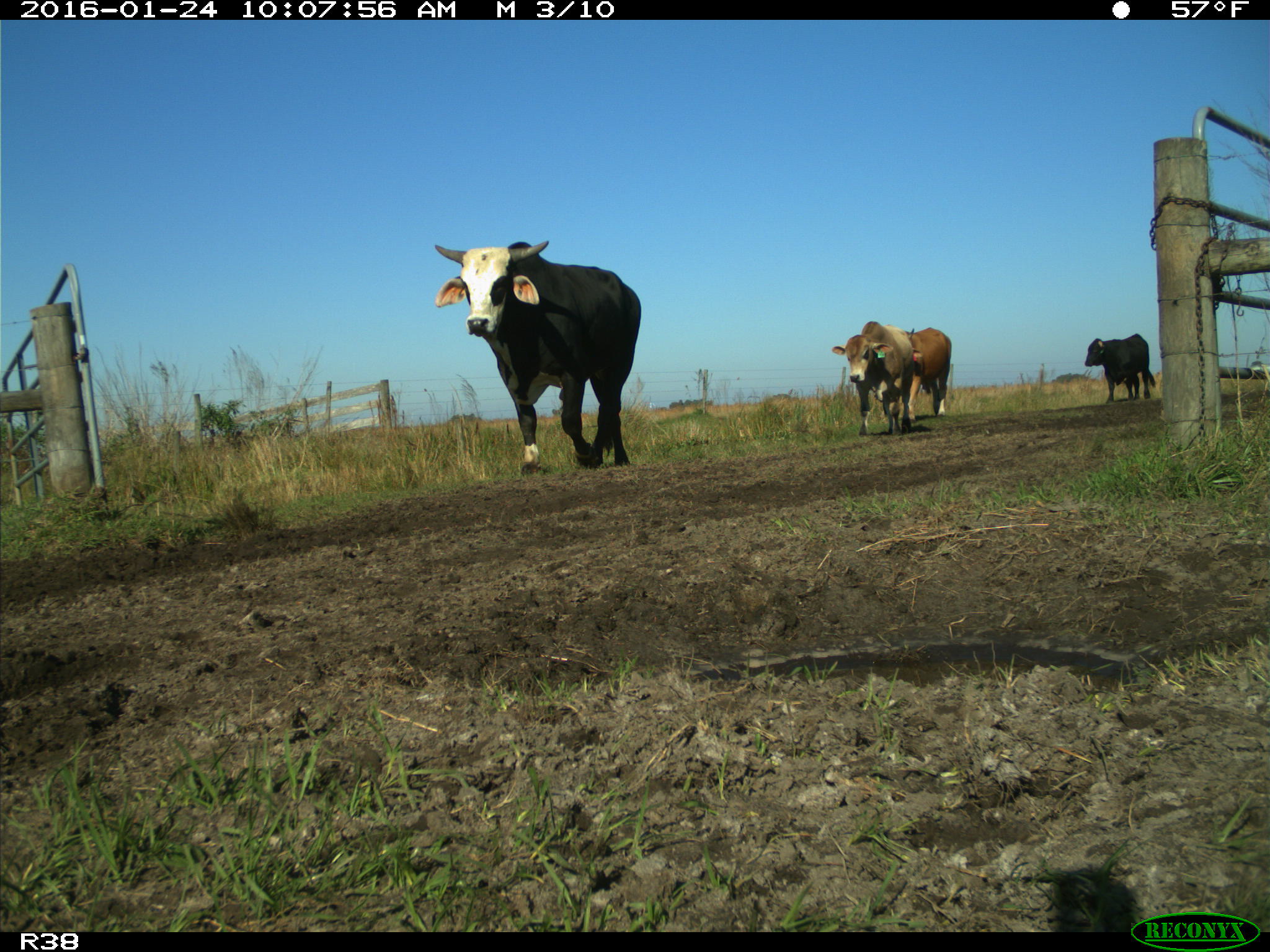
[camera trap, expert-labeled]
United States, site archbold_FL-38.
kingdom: Animalia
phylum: Chordata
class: Mammalia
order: Artiodactyla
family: Bovidae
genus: Bos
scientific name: Bos taurus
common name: domestic cow